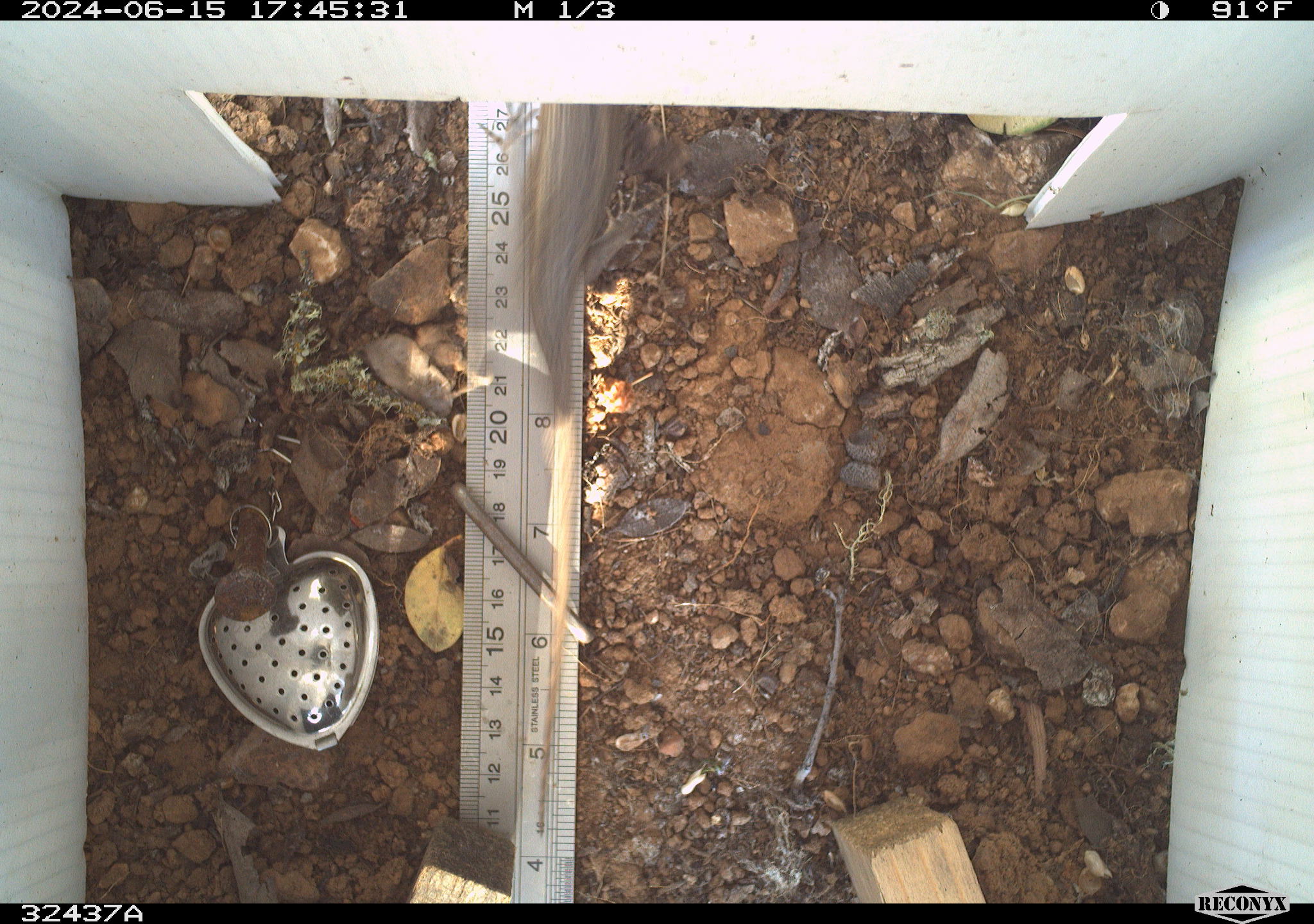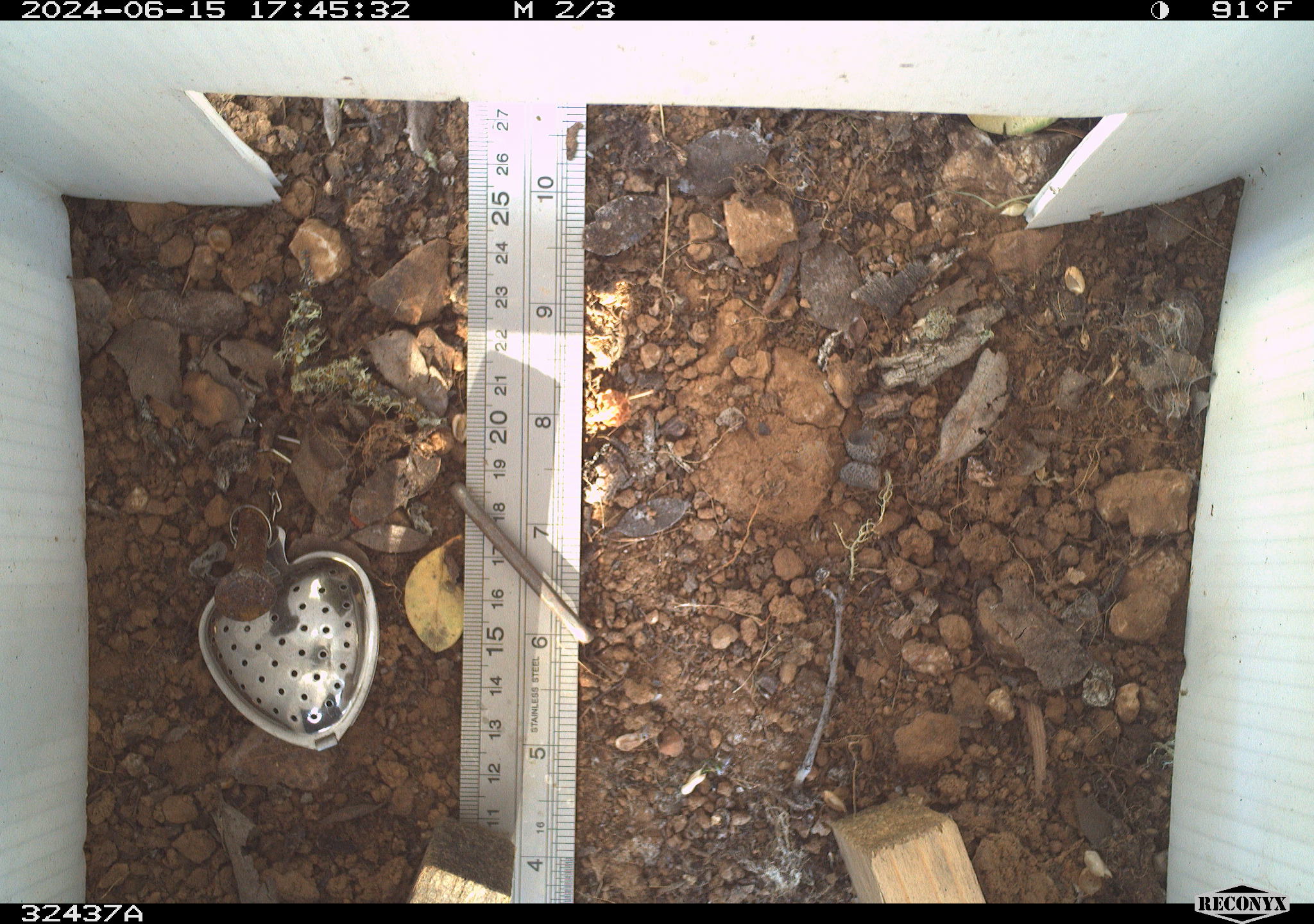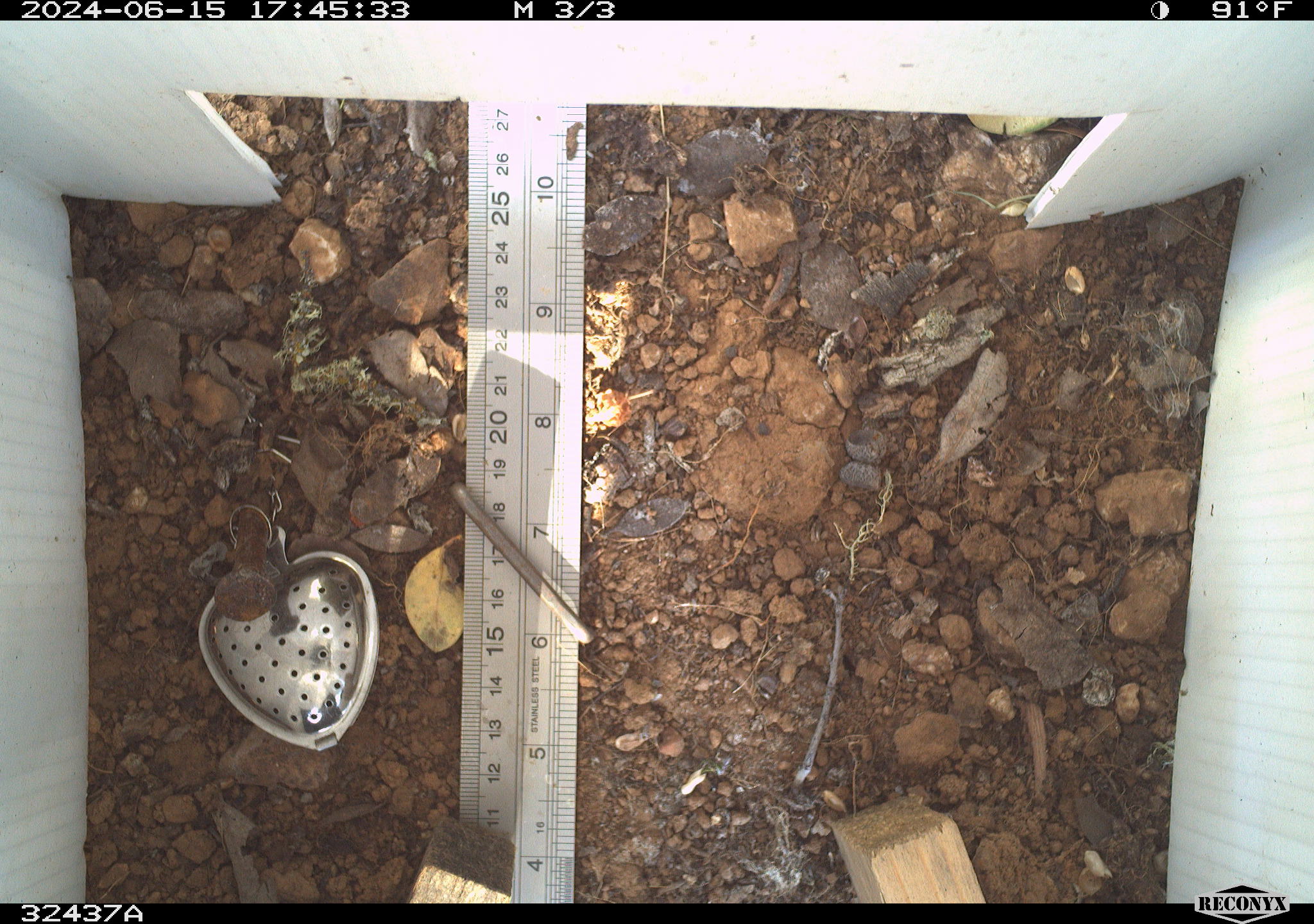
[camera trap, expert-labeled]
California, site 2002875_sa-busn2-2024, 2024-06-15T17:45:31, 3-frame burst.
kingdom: Animalia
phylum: Chordata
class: Reptilia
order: Squamata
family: Phrynosomatidae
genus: Sceloporus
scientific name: Sceloporus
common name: spiny lizards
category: sceloporus species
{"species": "sceloporus species (spiny lizards) (Sceloporus)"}